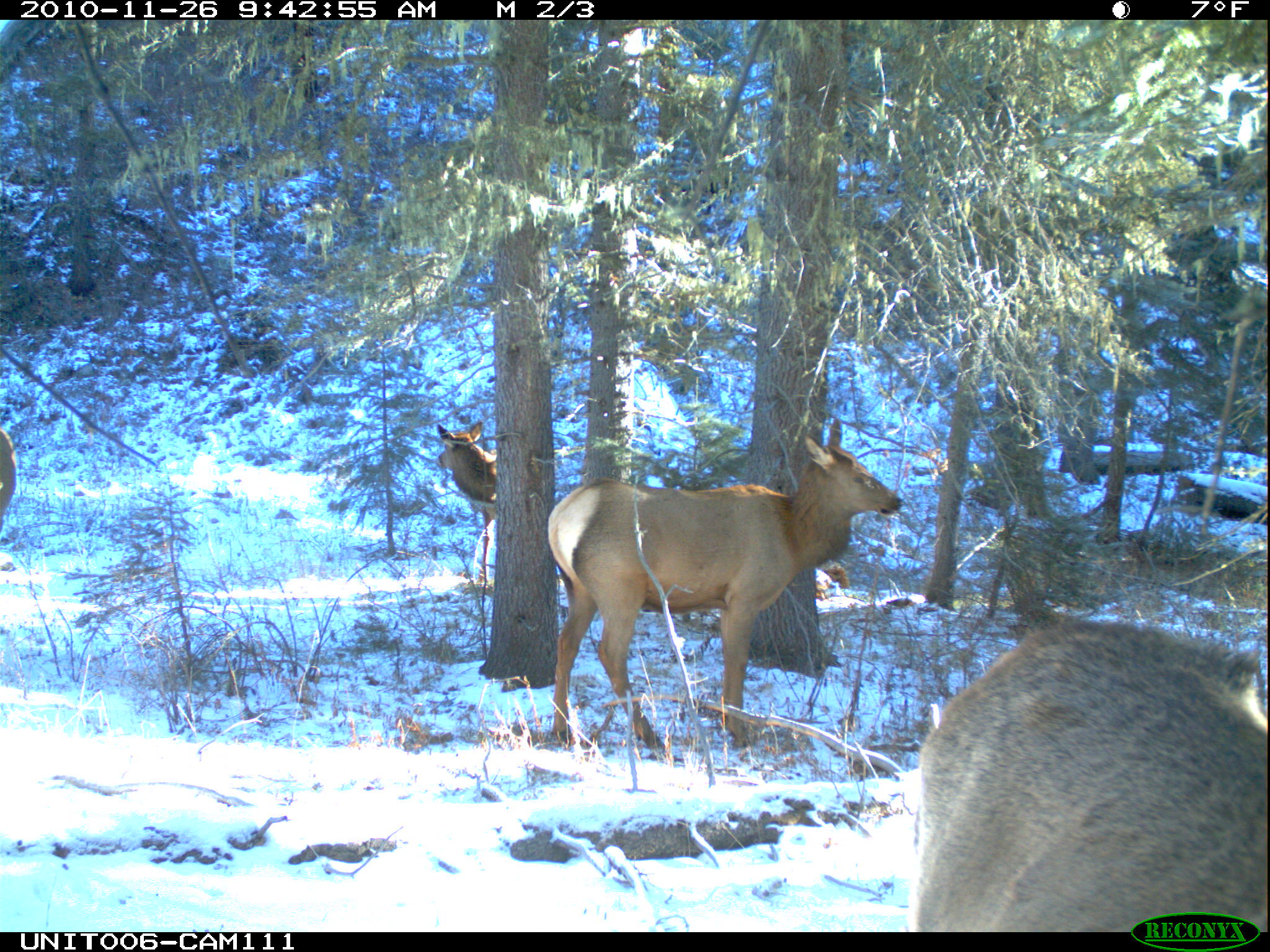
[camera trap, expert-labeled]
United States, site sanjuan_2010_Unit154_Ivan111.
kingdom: Animalia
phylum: Chordata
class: Mammalia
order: Artiodactyla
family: Cervidae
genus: Cervus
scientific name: Cervus elaphus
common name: red deer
Cervus elaphus (red deer).